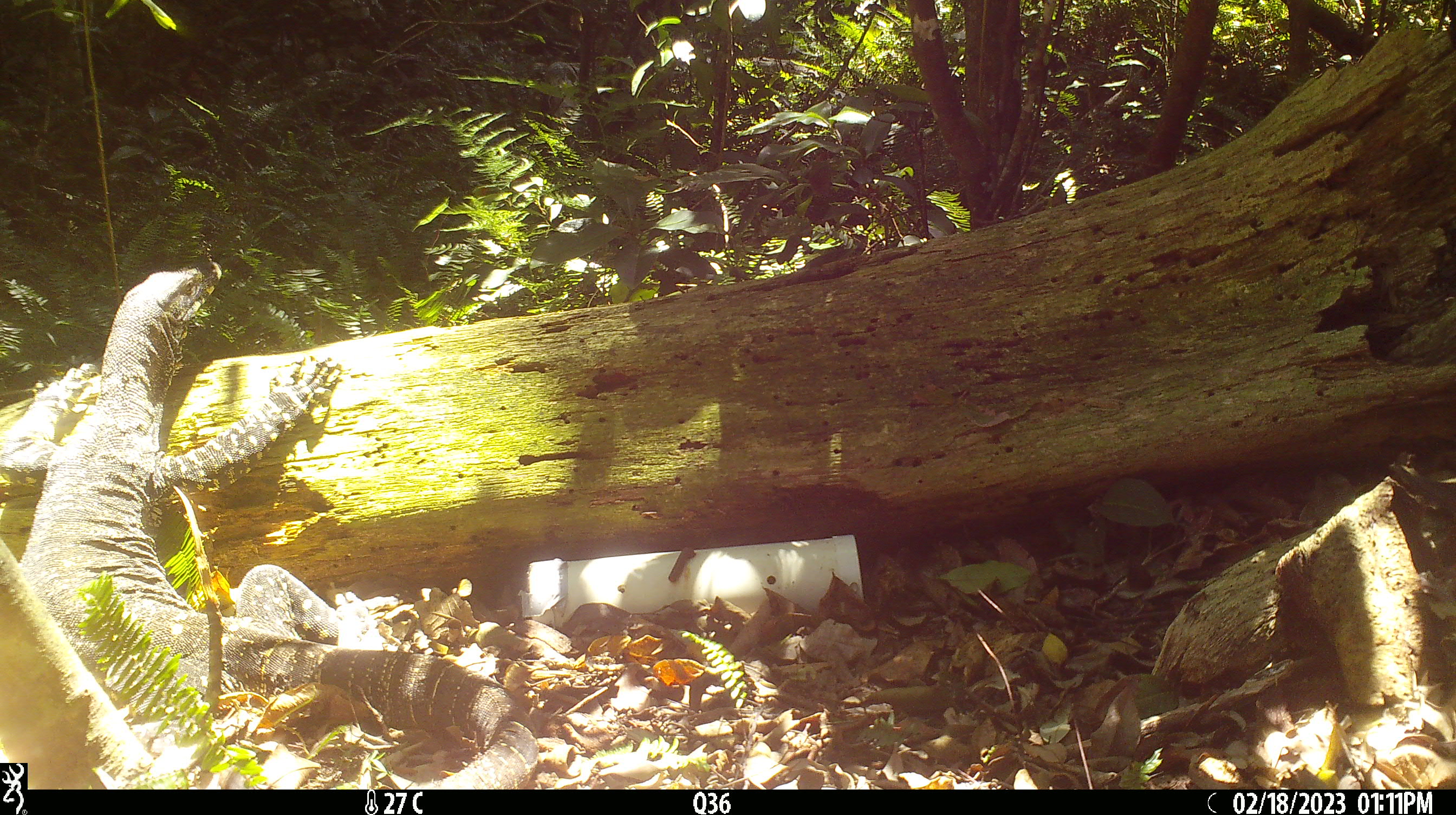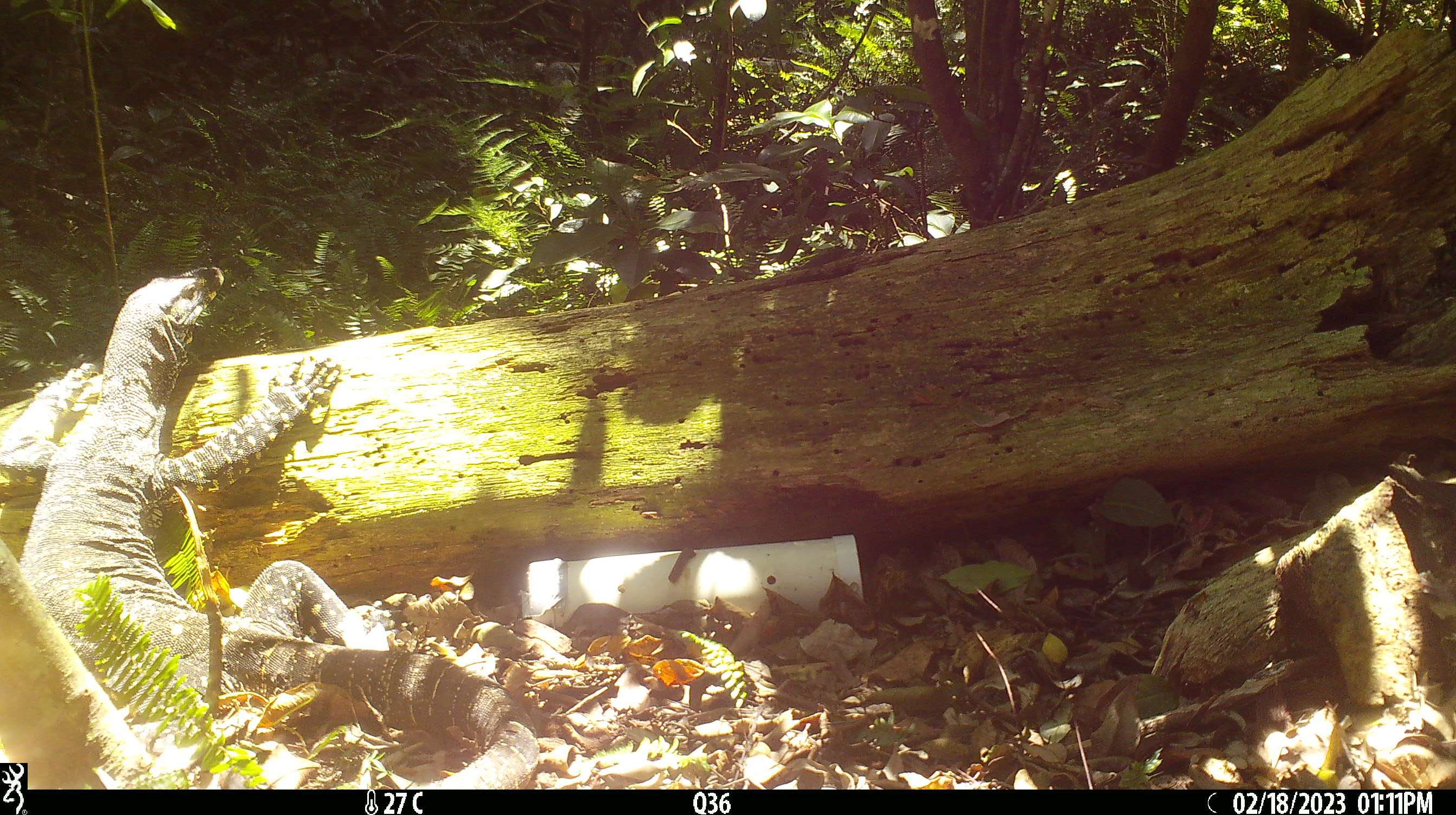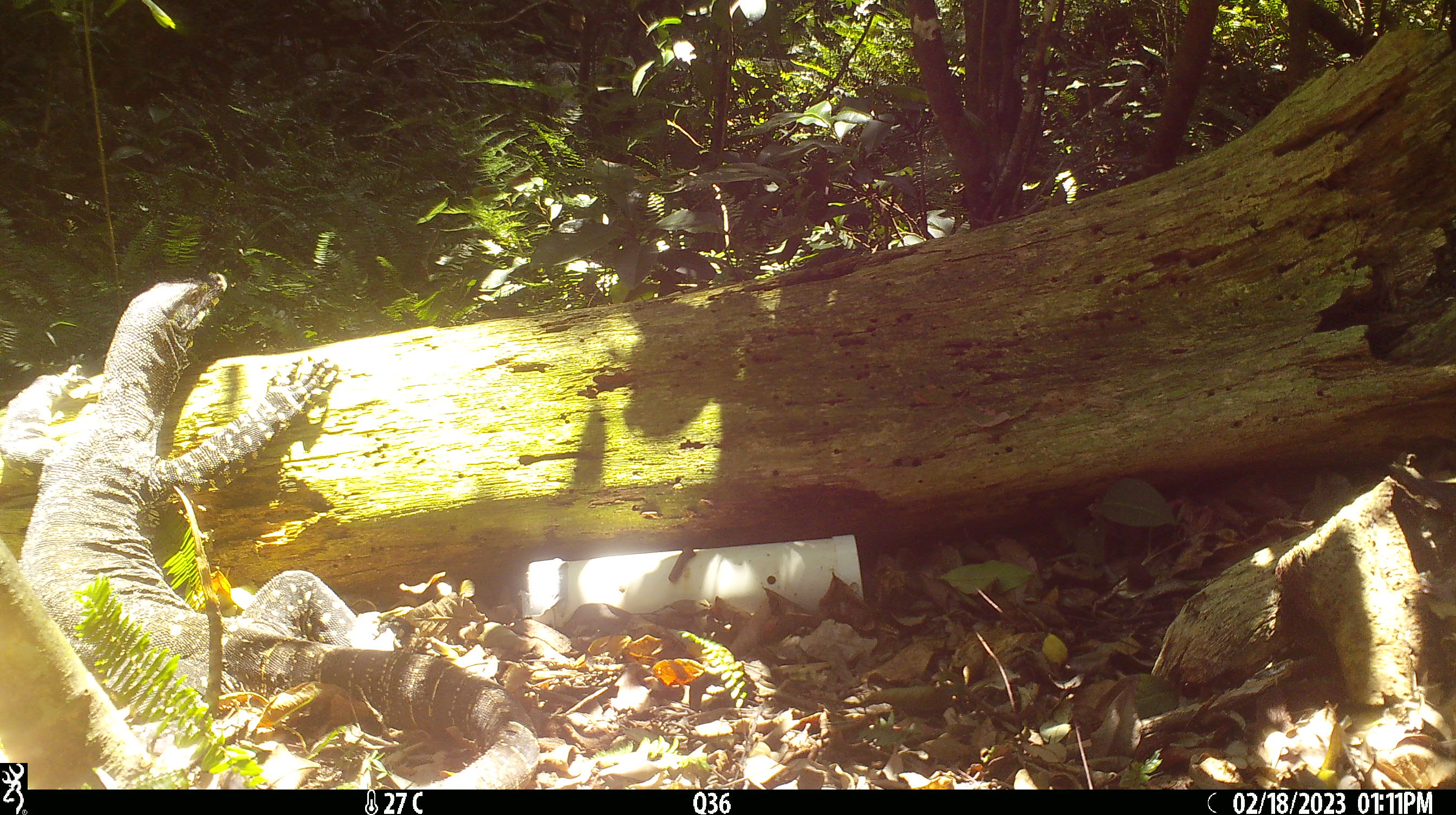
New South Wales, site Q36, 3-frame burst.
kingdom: Animalia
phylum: Chordata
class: Reptilia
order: Squamata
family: Varanidae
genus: Varanus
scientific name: Varanus varius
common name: lace monitor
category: goanna